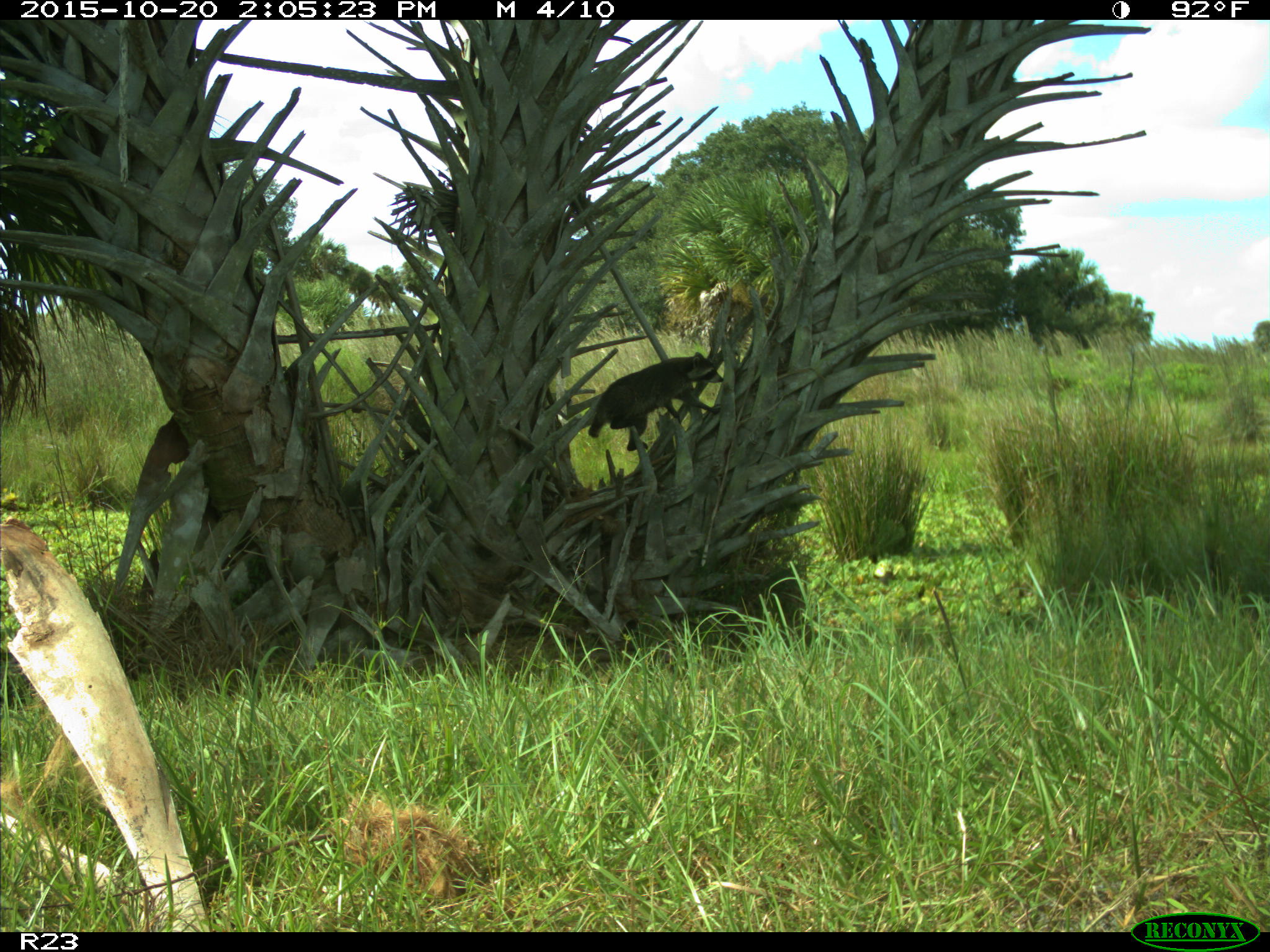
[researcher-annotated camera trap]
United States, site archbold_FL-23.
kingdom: Animalia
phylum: Chordata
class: Mammalia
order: Carnivora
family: Procyonidae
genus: Procyon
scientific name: Procyon lotor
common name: common raccoon